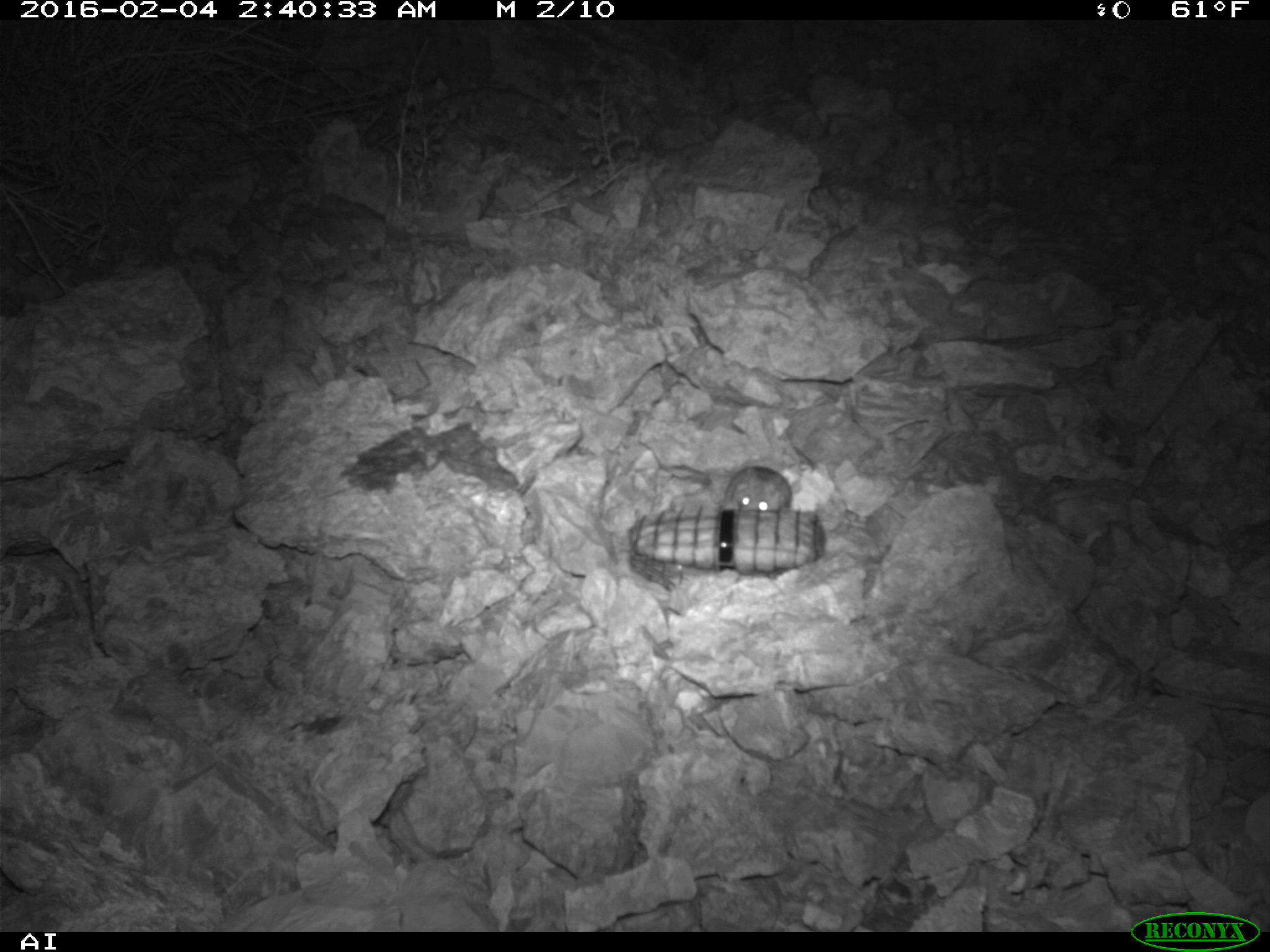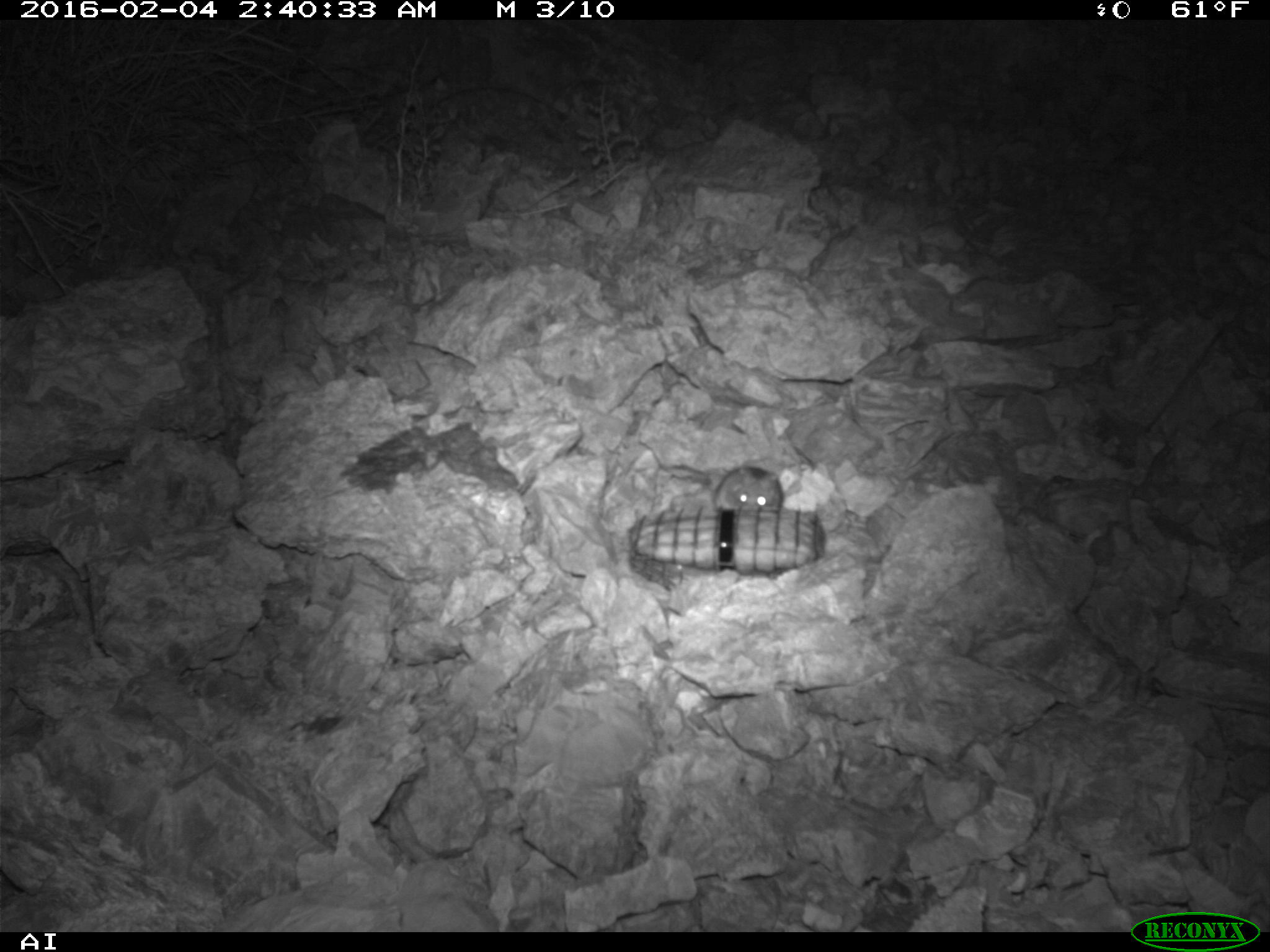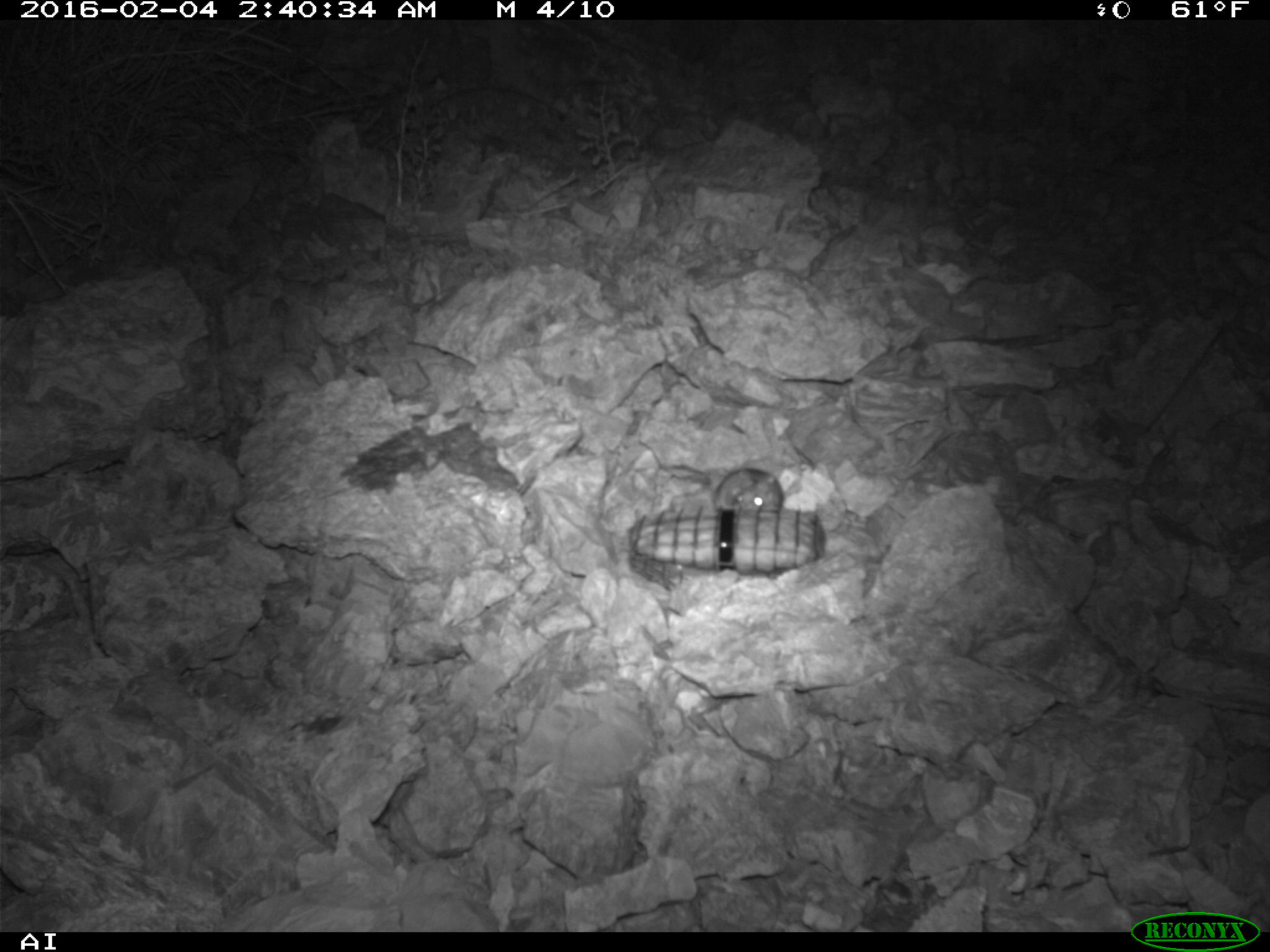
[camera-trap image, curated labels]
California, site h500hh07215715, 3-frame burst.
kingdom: Animalia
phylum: Chordata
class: Mammalia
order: Rodentia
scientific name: Rodentia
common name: rodent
Rodent (Rodentia).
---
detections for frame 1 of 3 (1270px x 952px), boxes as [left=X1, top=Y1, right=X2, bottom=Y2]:
rodent: [left=718, top=457, right=792, bottom=509]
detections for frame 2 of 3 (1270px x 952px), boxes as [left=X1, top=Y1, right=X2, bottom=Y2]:
rodent: [left=714, top=465, right=784, bottom=512]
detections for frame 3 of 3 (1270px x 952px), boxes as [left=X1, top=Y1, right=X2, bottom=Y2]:
rodent: [left=714, top=469, right=784, bottom=511]